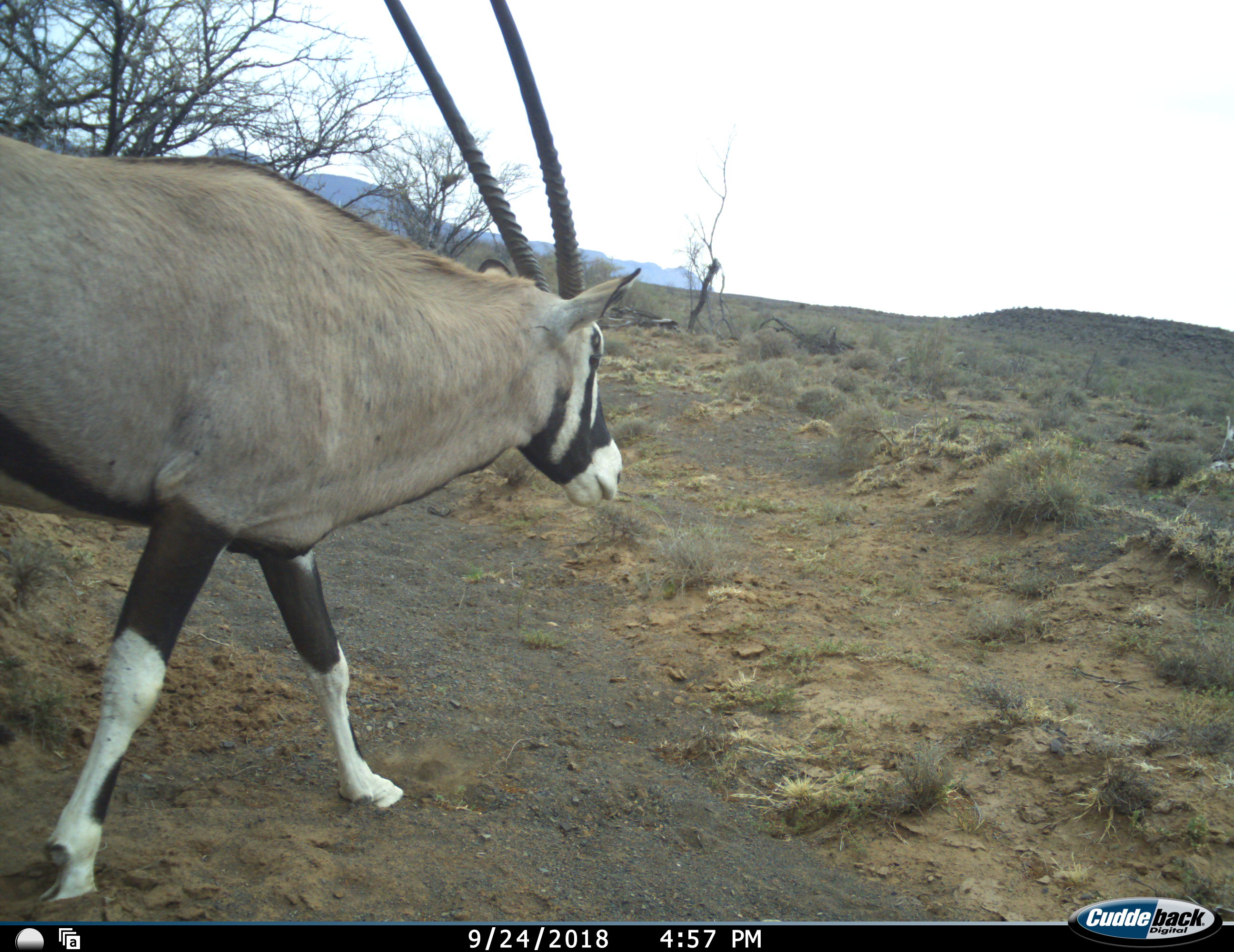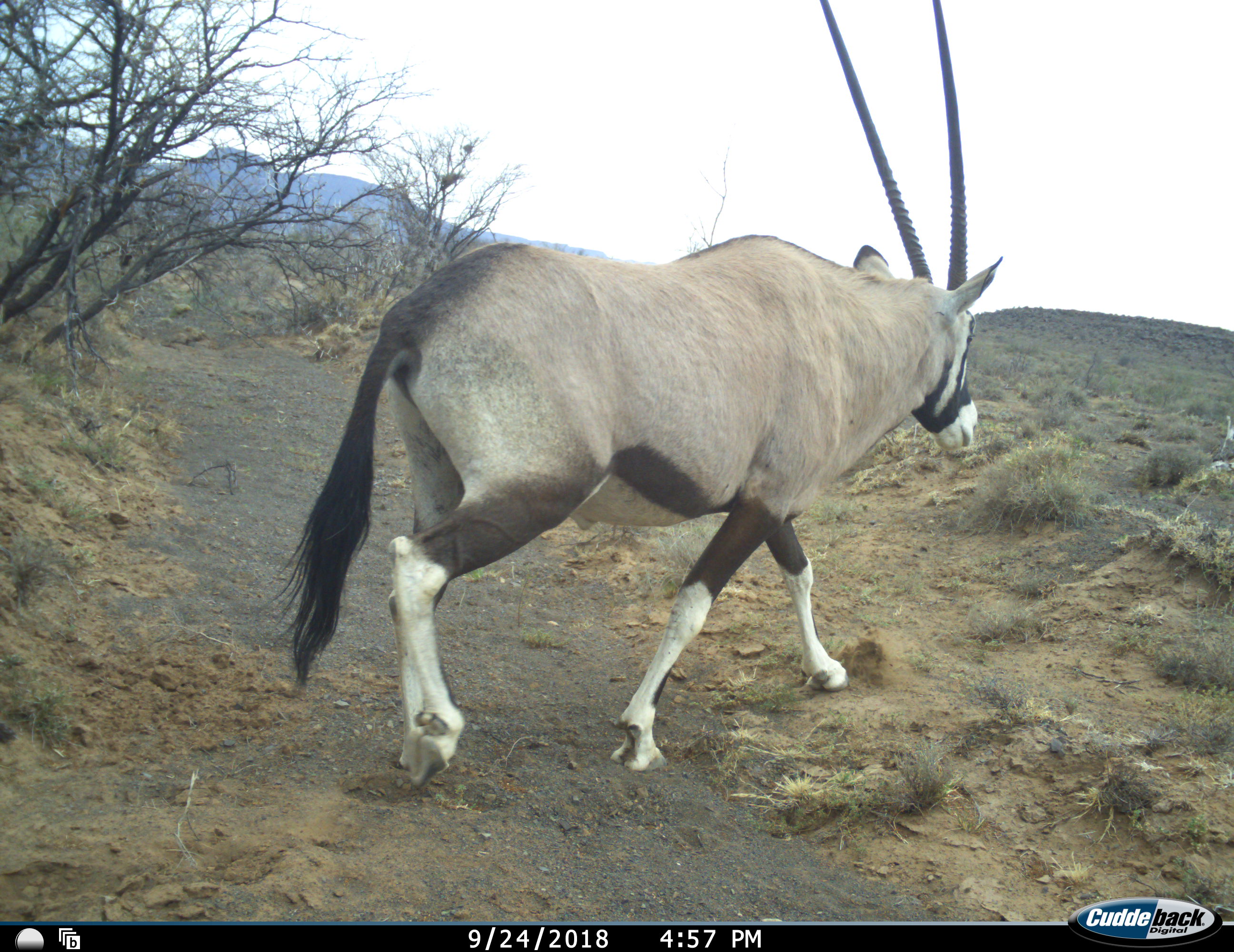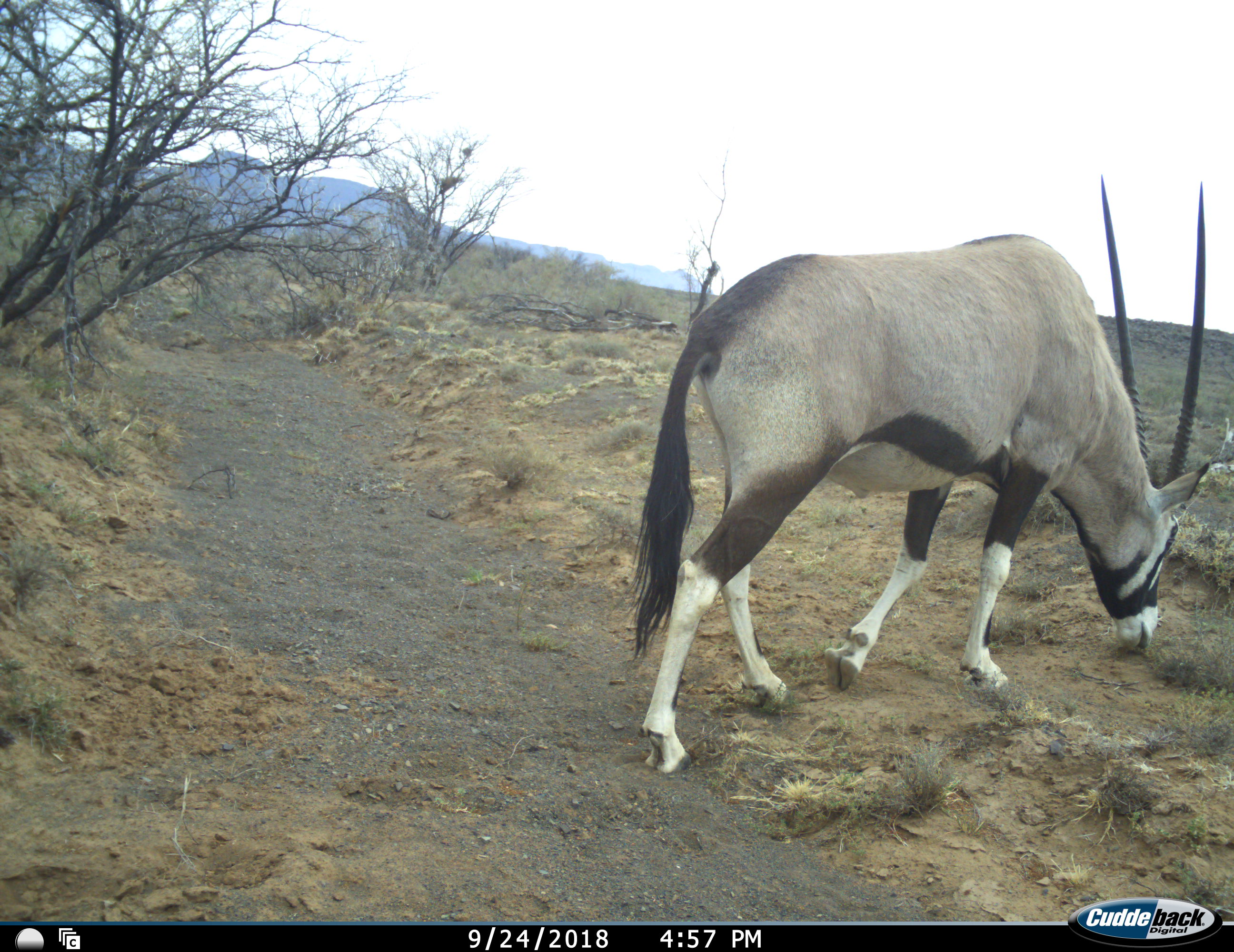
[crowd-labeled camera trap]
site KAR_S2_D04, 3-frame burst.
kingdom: Animalia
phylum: Chordata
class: Mammalia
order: Artiodactyla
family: Bovidae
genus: Oryx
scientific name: Oryx gazella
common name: gemsbok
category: oryx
Oryx (gemsbok) (Oryx gazella), count 1. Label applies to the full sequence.